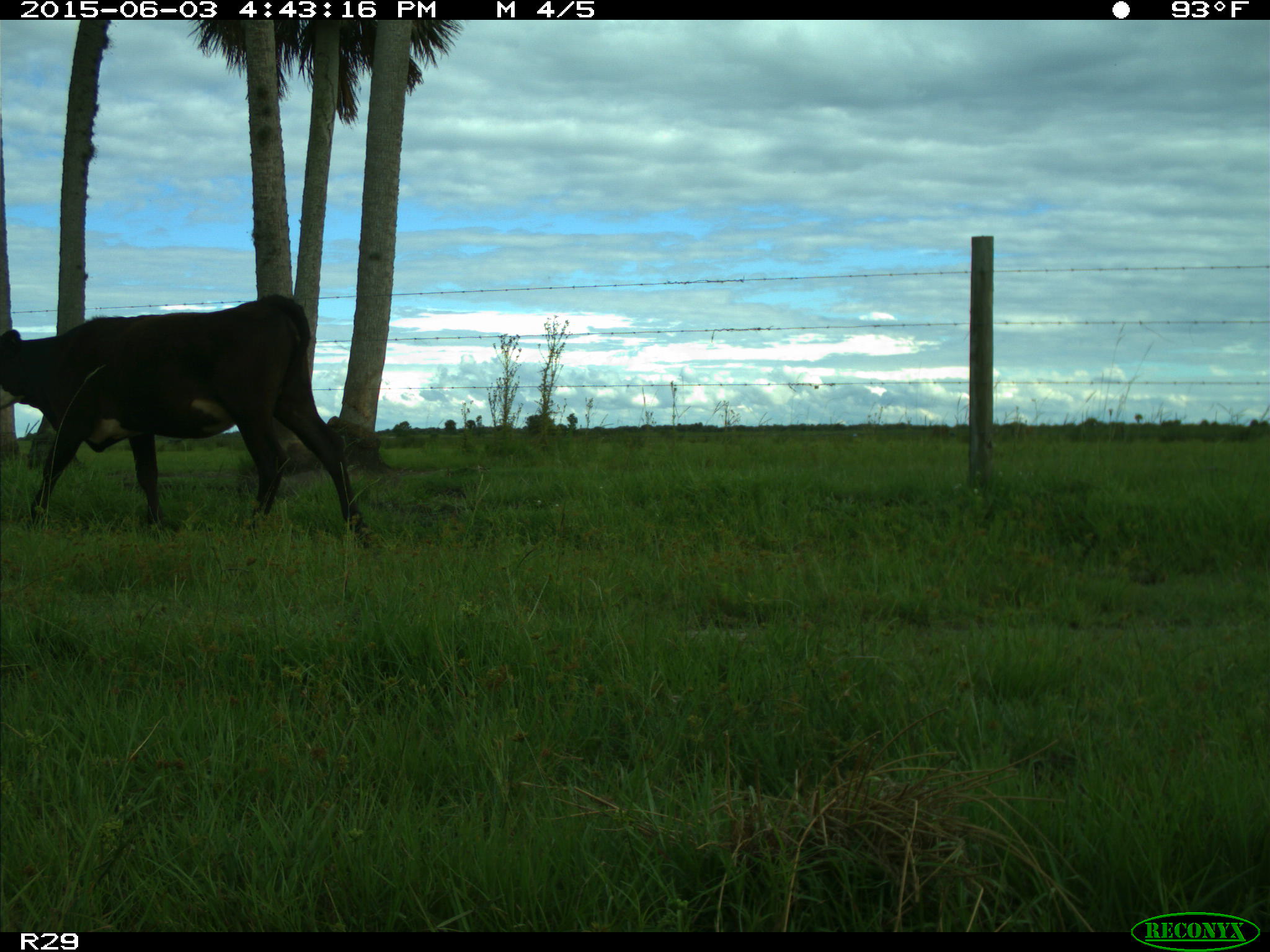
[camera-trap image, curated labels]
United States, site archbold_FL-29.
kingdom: Animalia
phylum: Chordata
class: Mammalia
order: Artiodactyla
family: Bovidae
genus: Bos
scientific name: Bos taurus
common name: domestic cow